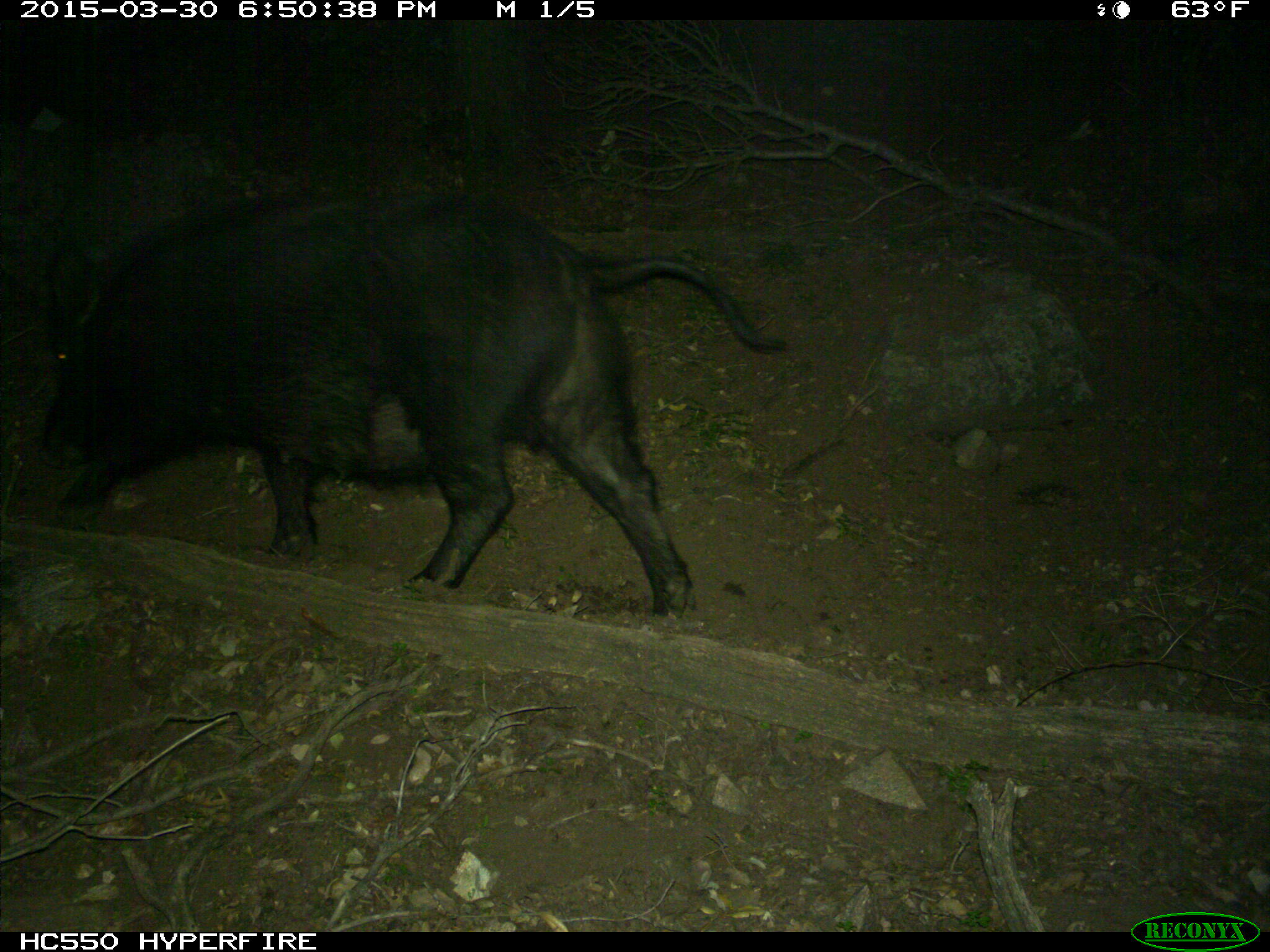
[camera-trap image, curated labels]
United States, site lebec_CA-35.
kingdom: Animalia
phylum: Chordata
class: Mammalia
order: Artiodactyla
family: Suidae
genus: Sus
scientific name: Sus scrofa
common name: wild boar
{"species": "Sus scrofa (wild boar)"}